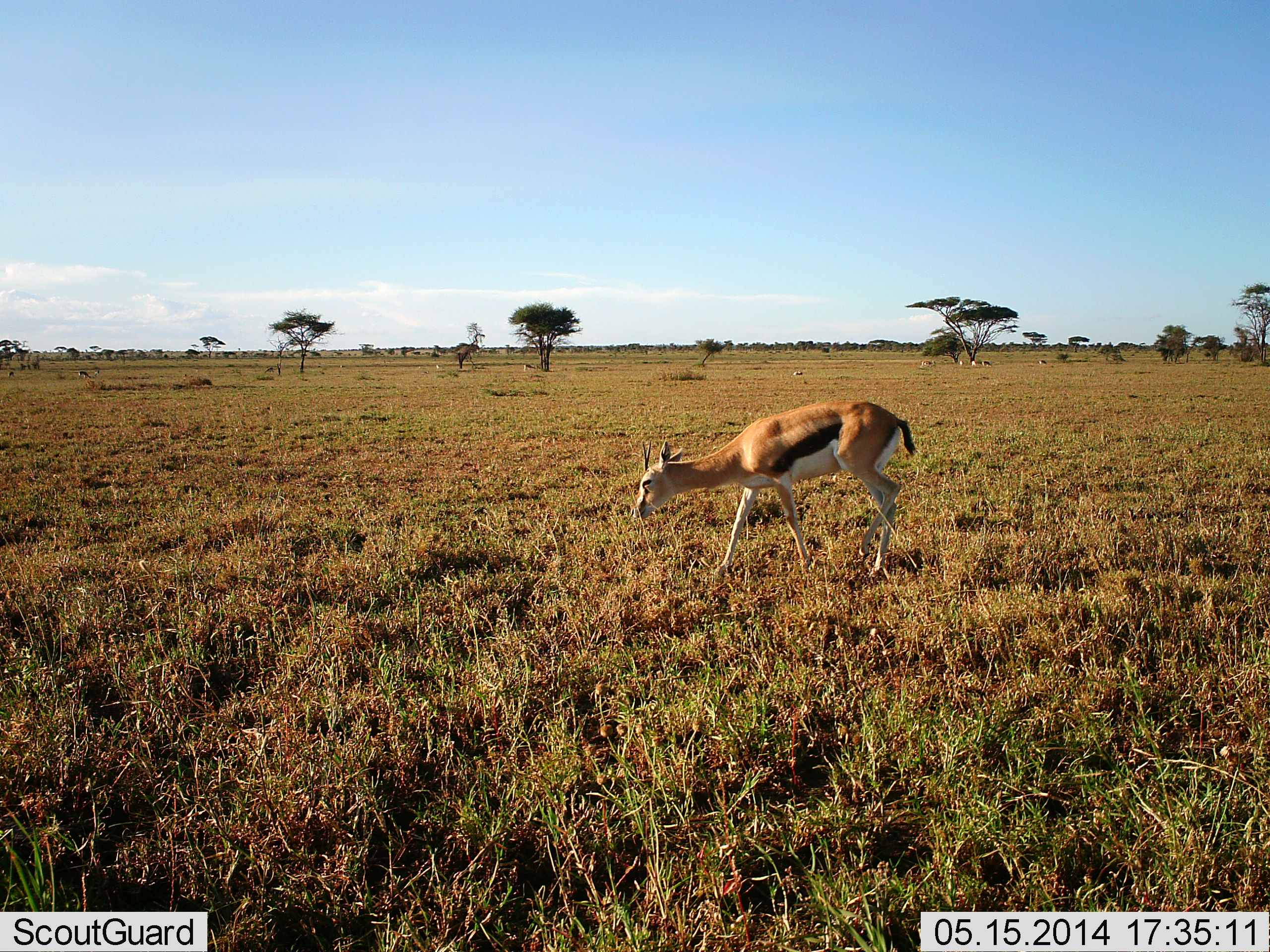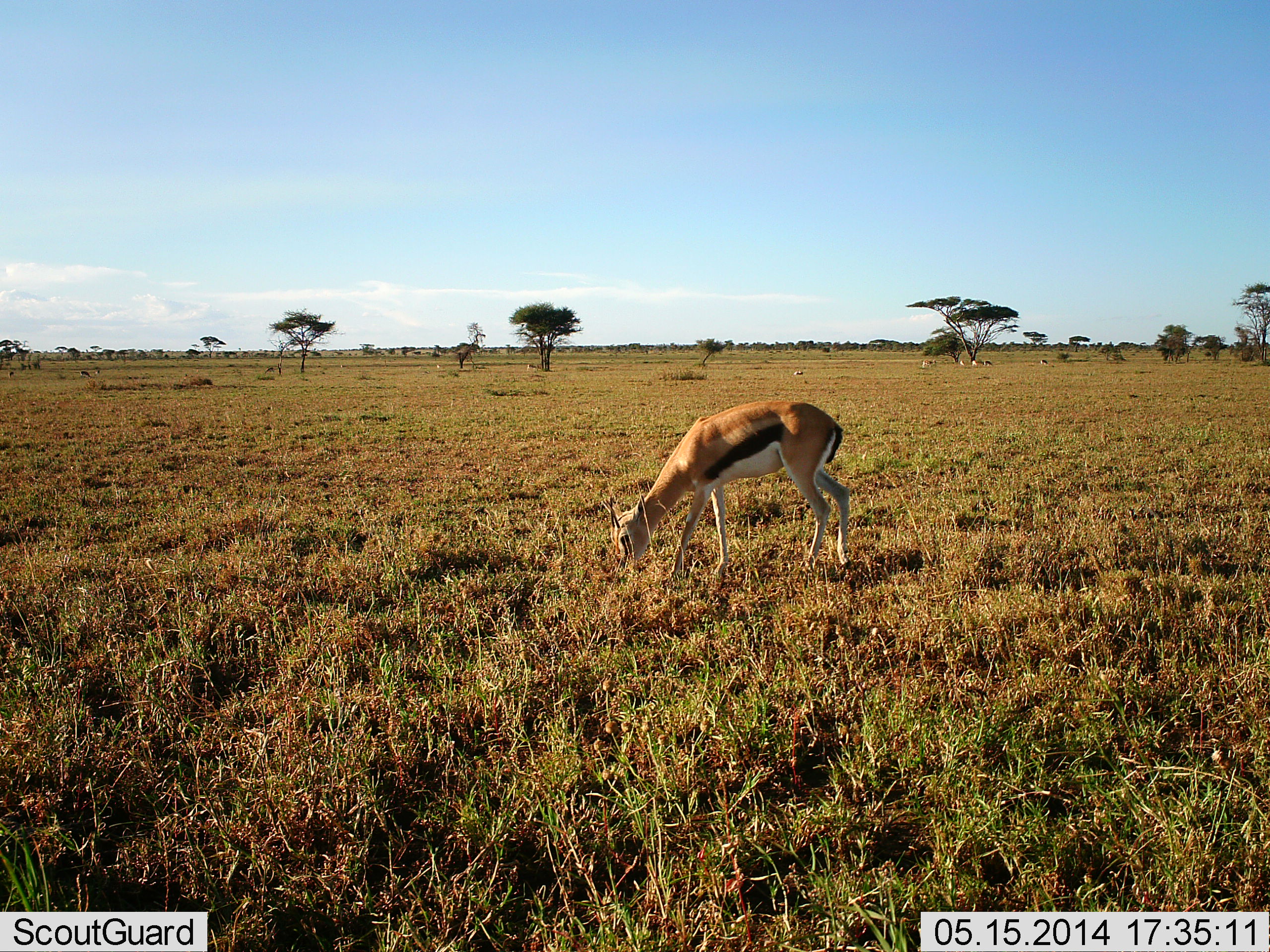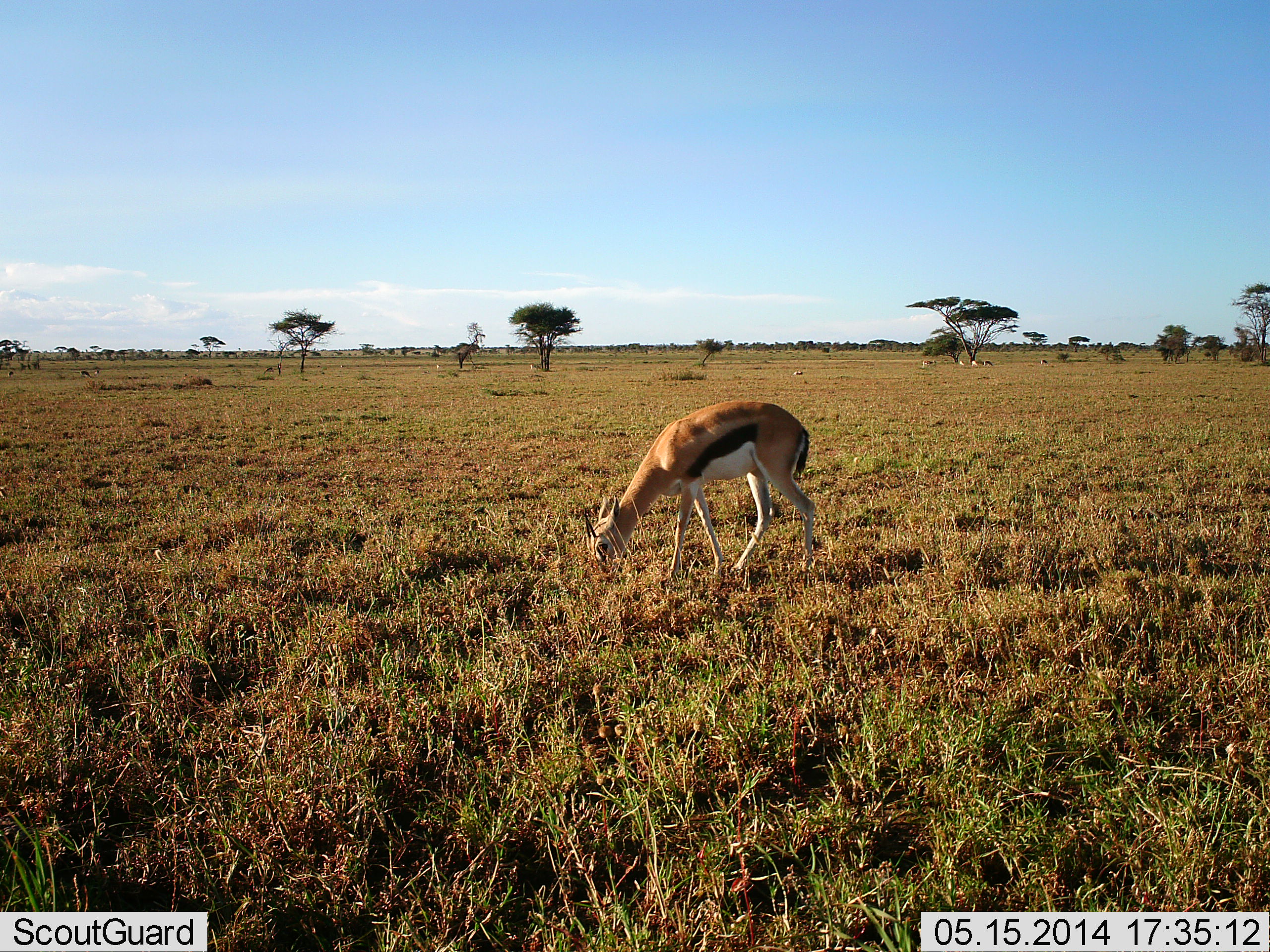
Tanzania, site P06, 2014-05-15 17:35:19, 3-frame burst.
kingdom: Animalia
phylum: Chordata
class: Mammalia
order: Artiodactyla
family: Bovidae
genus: Eudorcas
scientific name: Eudorcas thomsonii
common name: thomson's gazelle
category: gazellethomsons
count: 1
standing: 20%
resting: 0%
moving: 10%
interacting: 0%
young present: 10%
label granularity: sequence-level